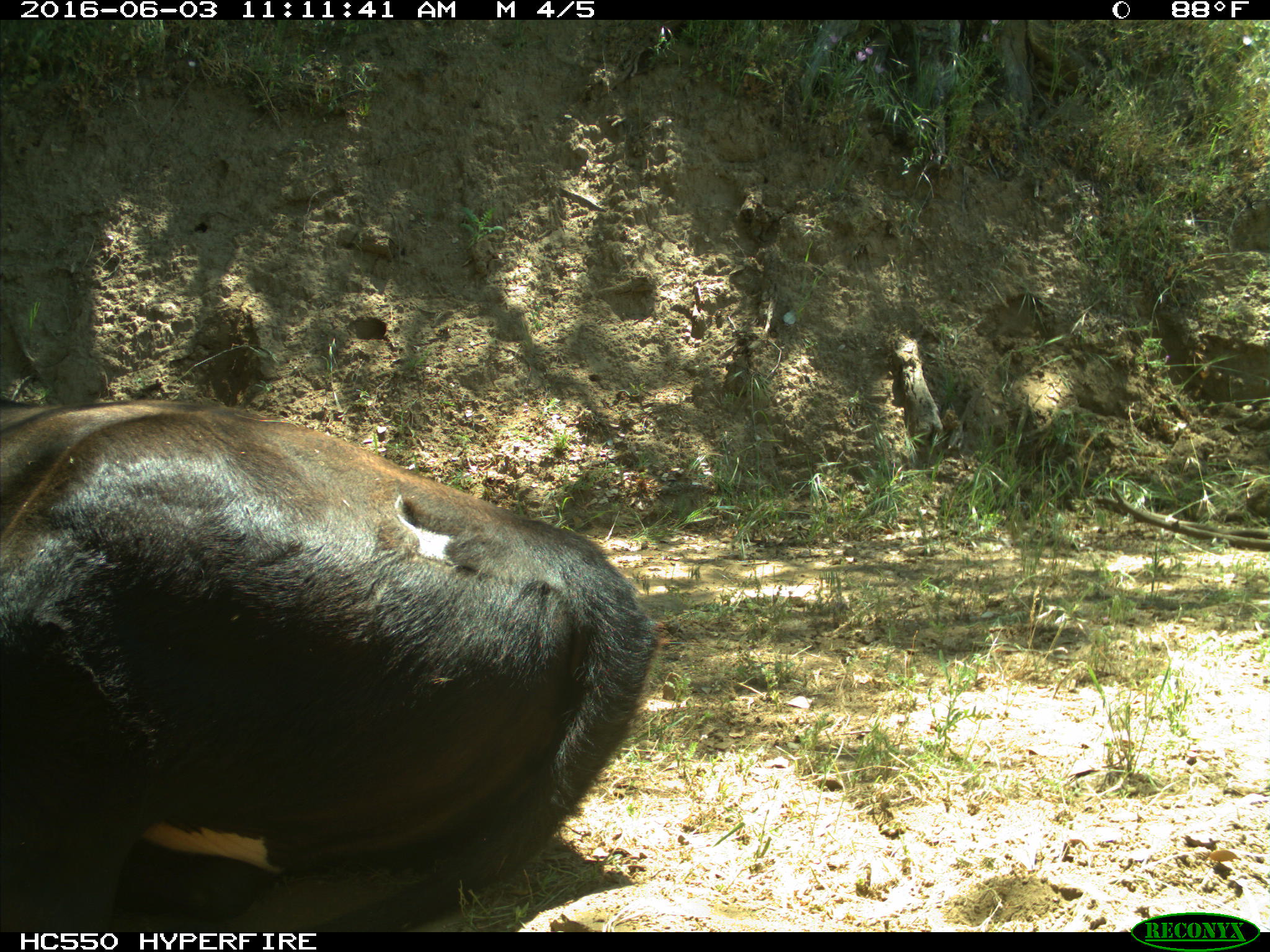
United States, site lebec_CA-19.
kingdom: Animalia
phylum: Chordata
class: Mammalia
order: Artiodactyla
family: Bovidae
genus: Bos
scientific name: Bos taurus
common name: domestic cow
Bos taurus (domestic cow).